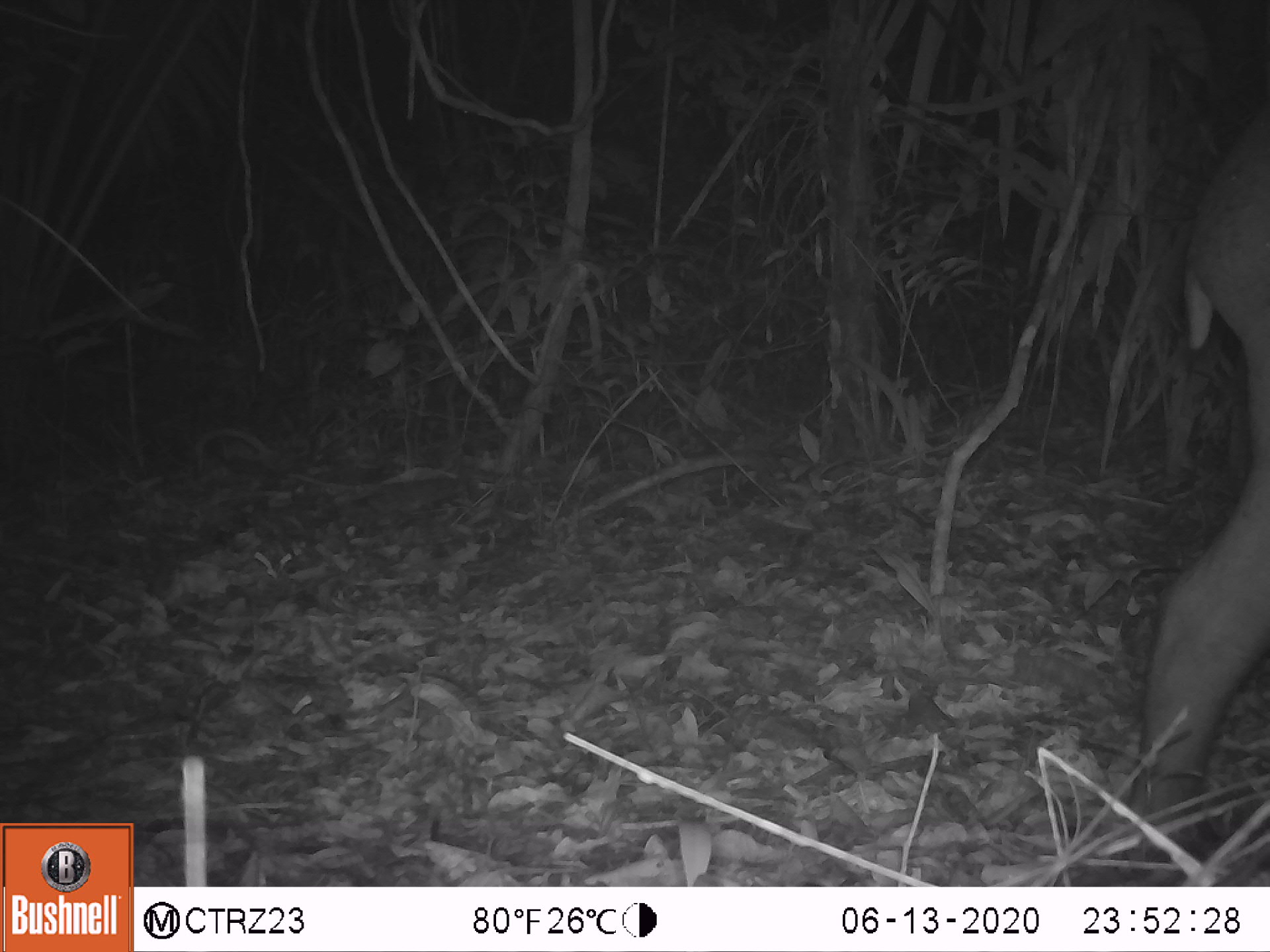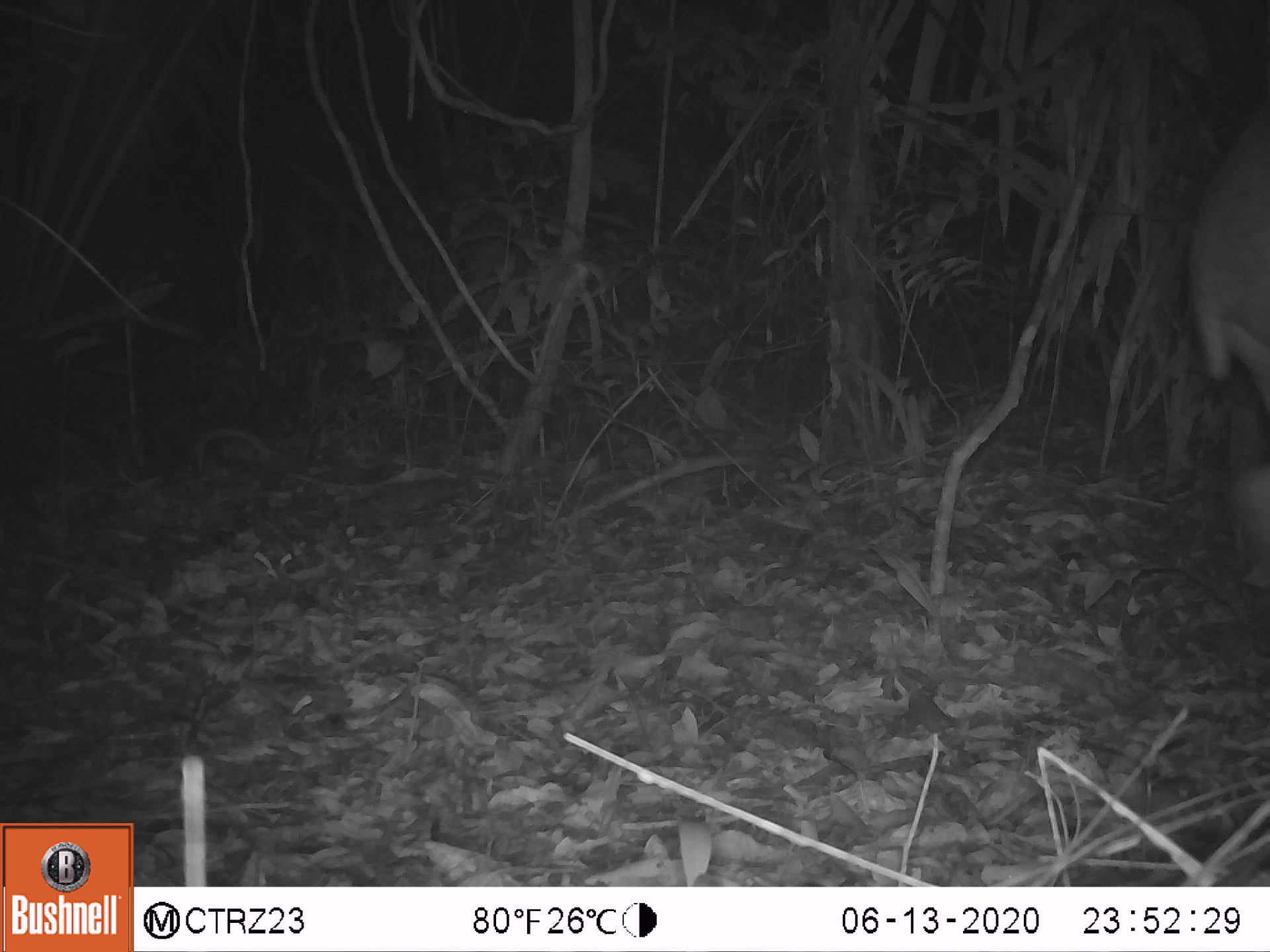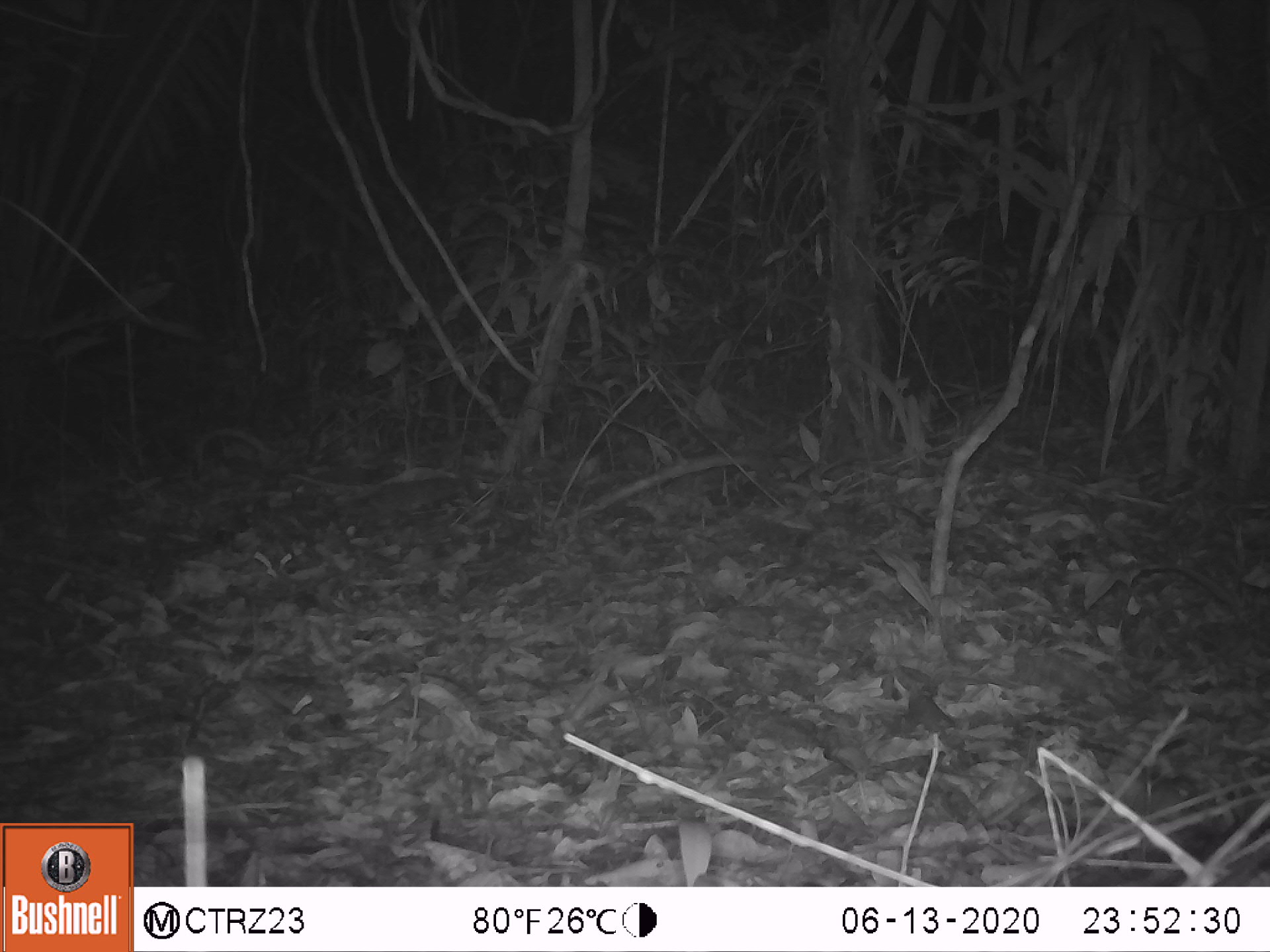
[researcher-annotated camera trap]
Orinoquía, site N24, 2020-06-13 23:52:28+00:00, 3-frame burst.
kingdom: Animalia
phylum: Chordata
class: Mammalia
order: Perissodactyla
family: Tapiridae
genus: Tapirus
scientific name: Tapirus terrestris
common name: lowland tapir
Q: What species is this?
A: Lowland tapir (Tapirus terrestris).